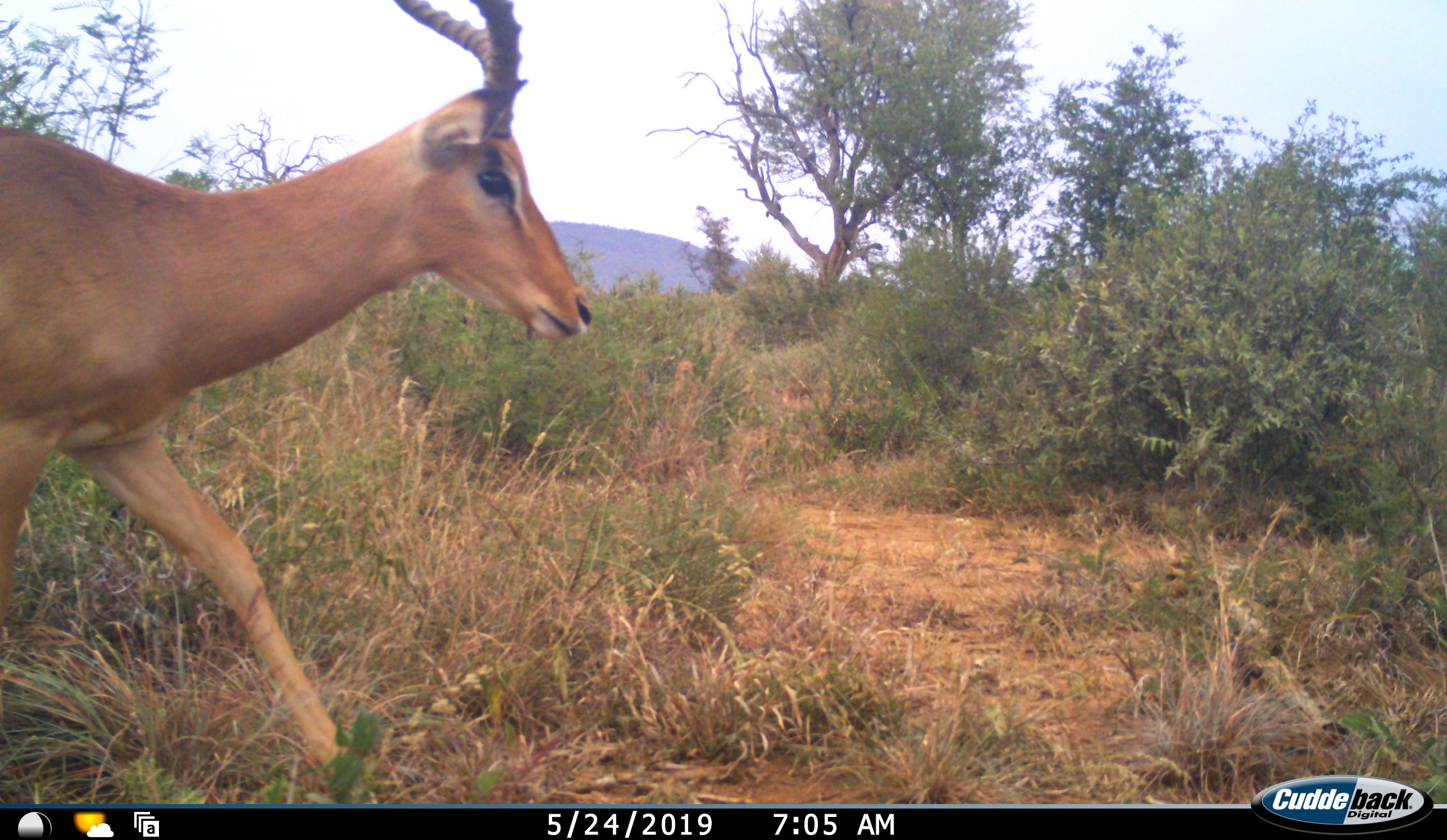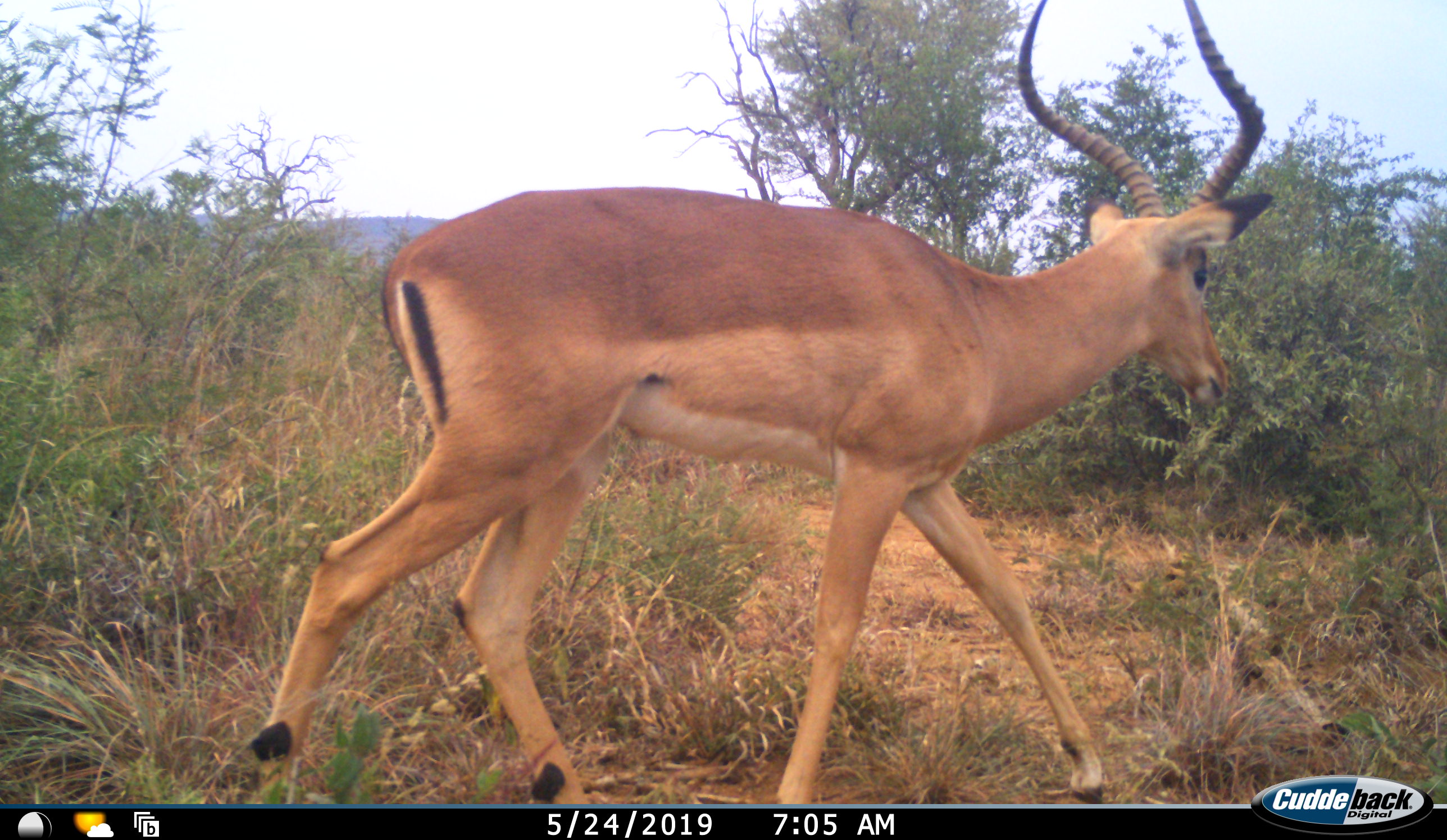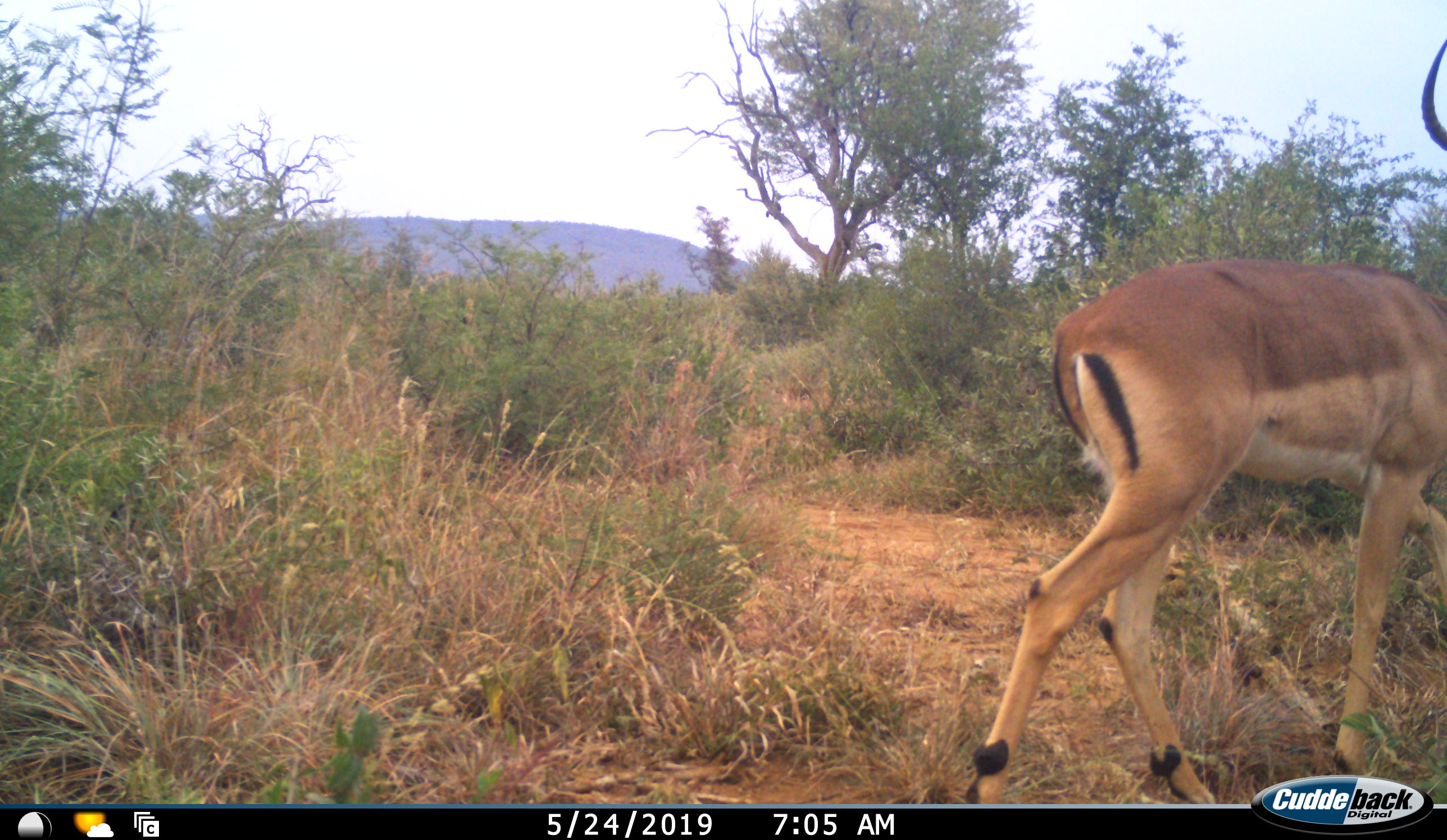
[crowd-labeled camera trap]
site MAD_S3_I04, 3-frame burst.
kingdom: Animalia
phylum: Chordata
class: Mammalia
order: Artiodactyla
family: Bovidae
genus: Aepyceros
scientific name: Aepyceros melampus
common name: impala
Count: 1.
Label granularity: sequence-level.